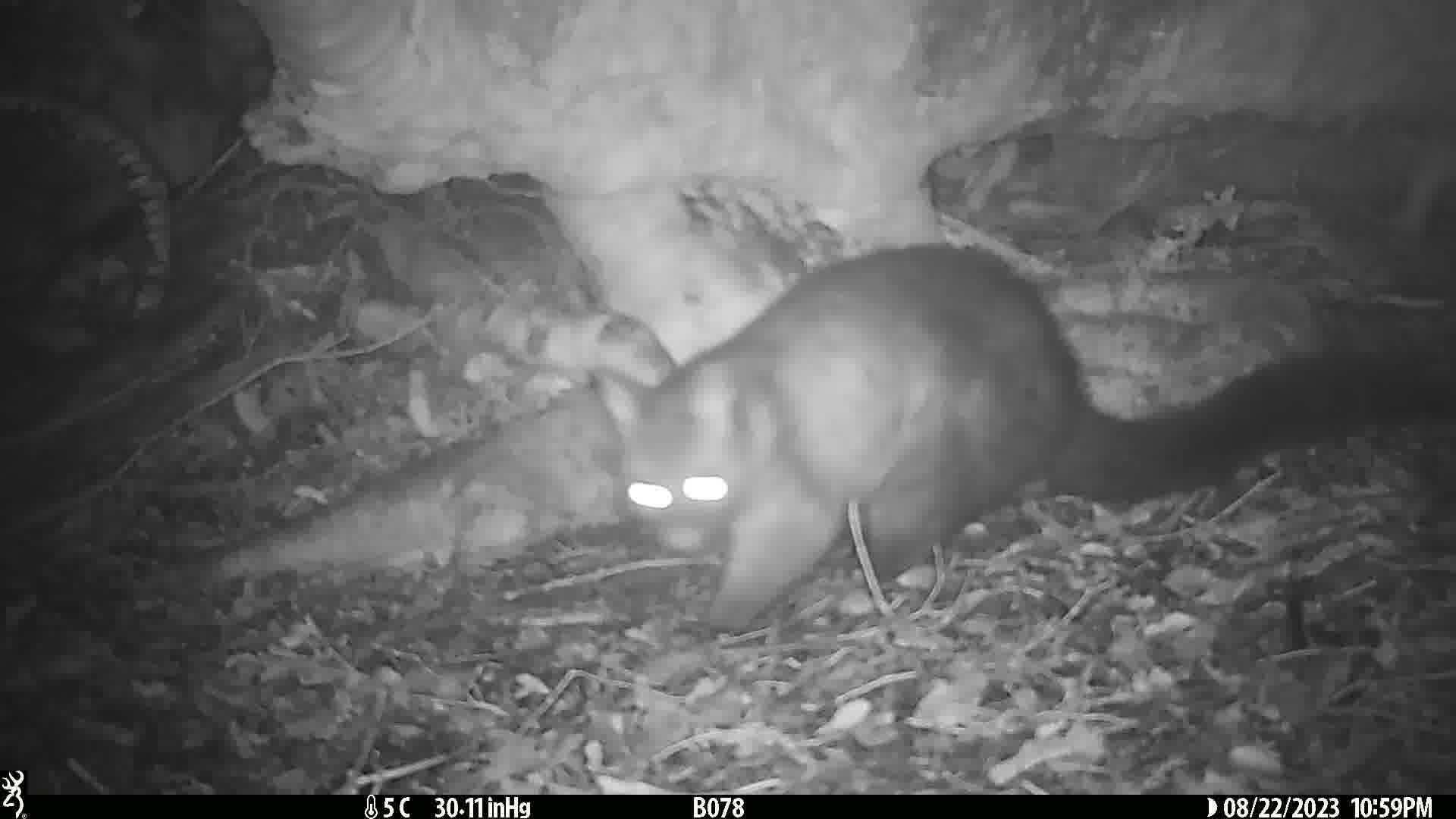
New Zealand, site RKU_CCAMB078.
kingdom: Animalia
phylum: Chordata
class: Mammalia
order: Diprotodontia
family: Phalangeridae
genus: Trichosurus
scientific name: Trichosurus vulpecula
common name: common brushtail possum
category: possum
Possum (common brushtail possum) (Trichosurus vulpecula).